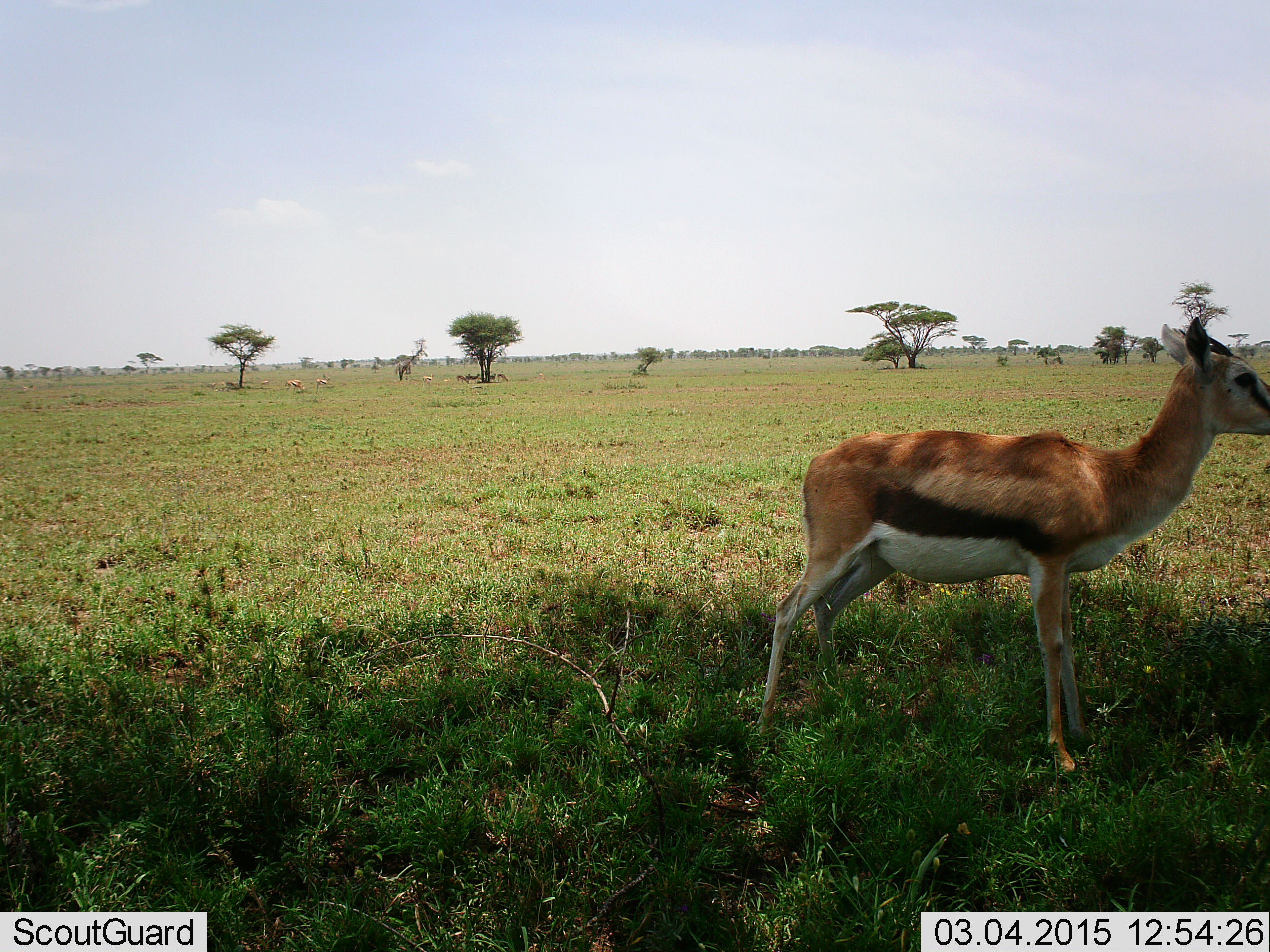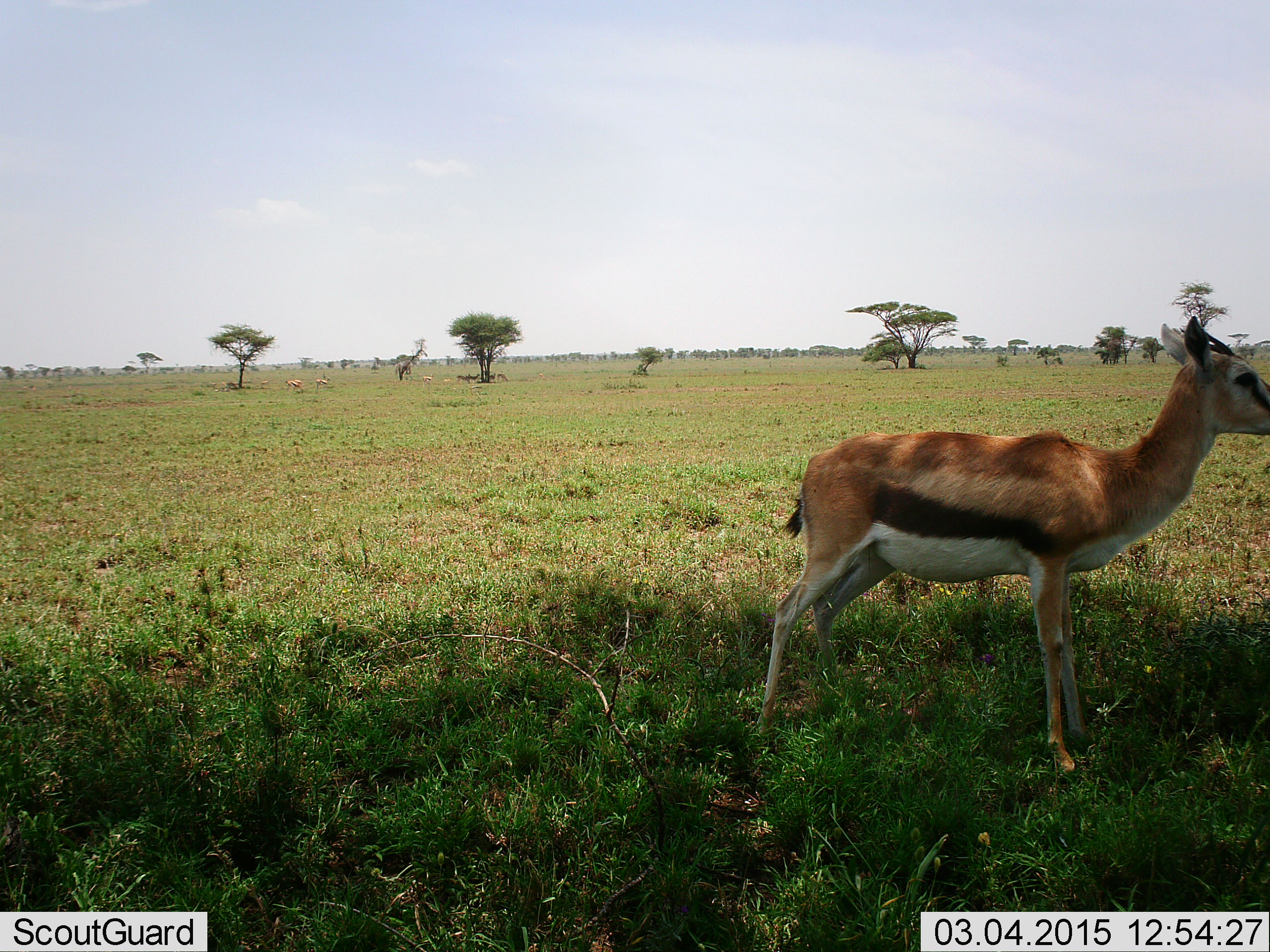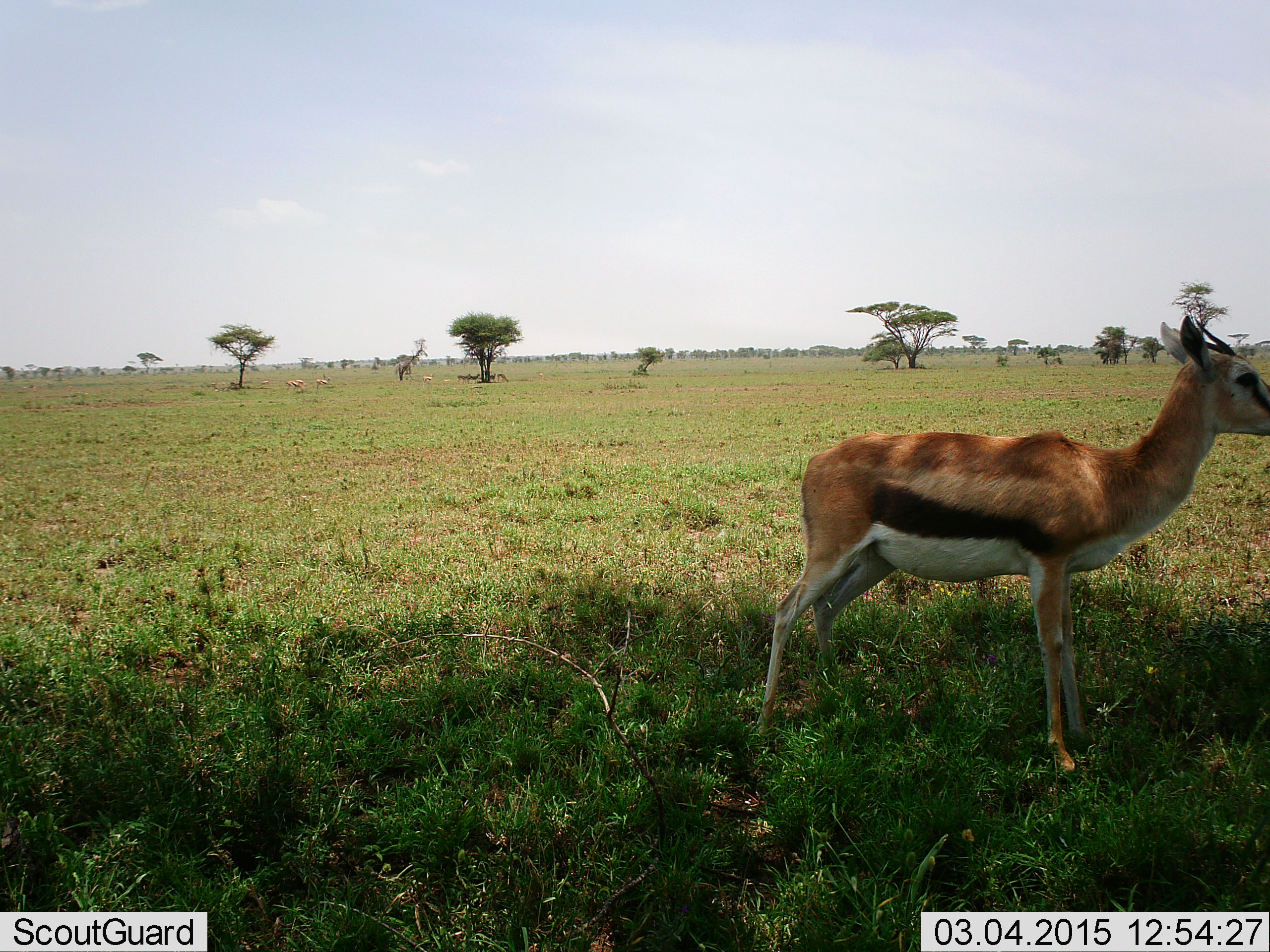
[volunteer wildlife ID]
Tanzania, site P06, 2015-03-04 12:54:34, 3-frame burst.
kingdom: Animalia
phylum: Chordata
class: Mammalia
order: Artiodactyla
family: Bovidae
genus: Eudorcas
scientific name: Eudorcas thomsonii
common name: thomson's gazelle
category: gazellethomsons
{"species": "gazellethomsons (thomson's gazelle) (Eudorcas thomsonii)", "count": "1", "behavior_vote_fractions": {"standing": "80%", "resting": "10%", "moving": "30%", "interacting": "0%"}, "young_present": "0%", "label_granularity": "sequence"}